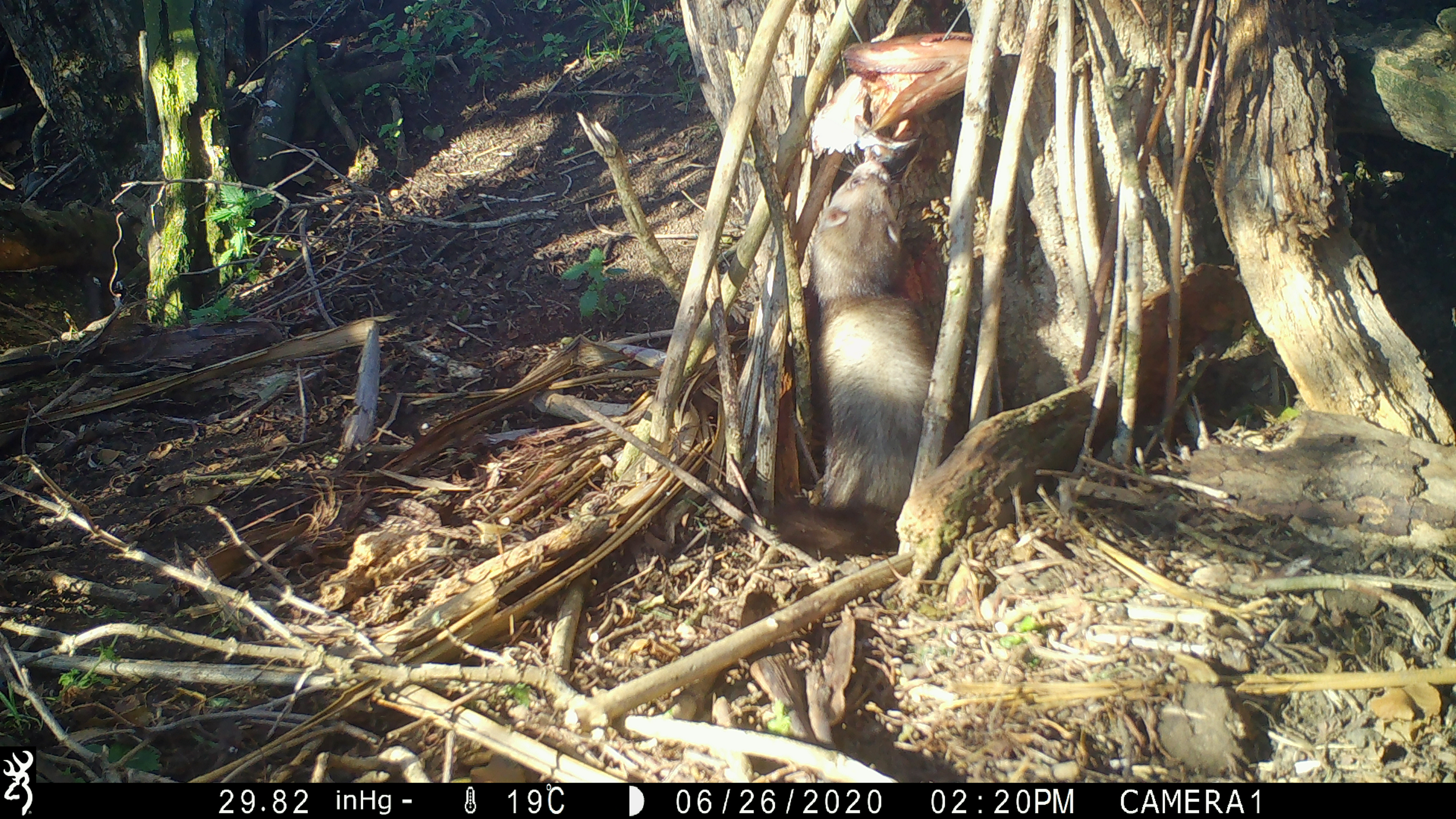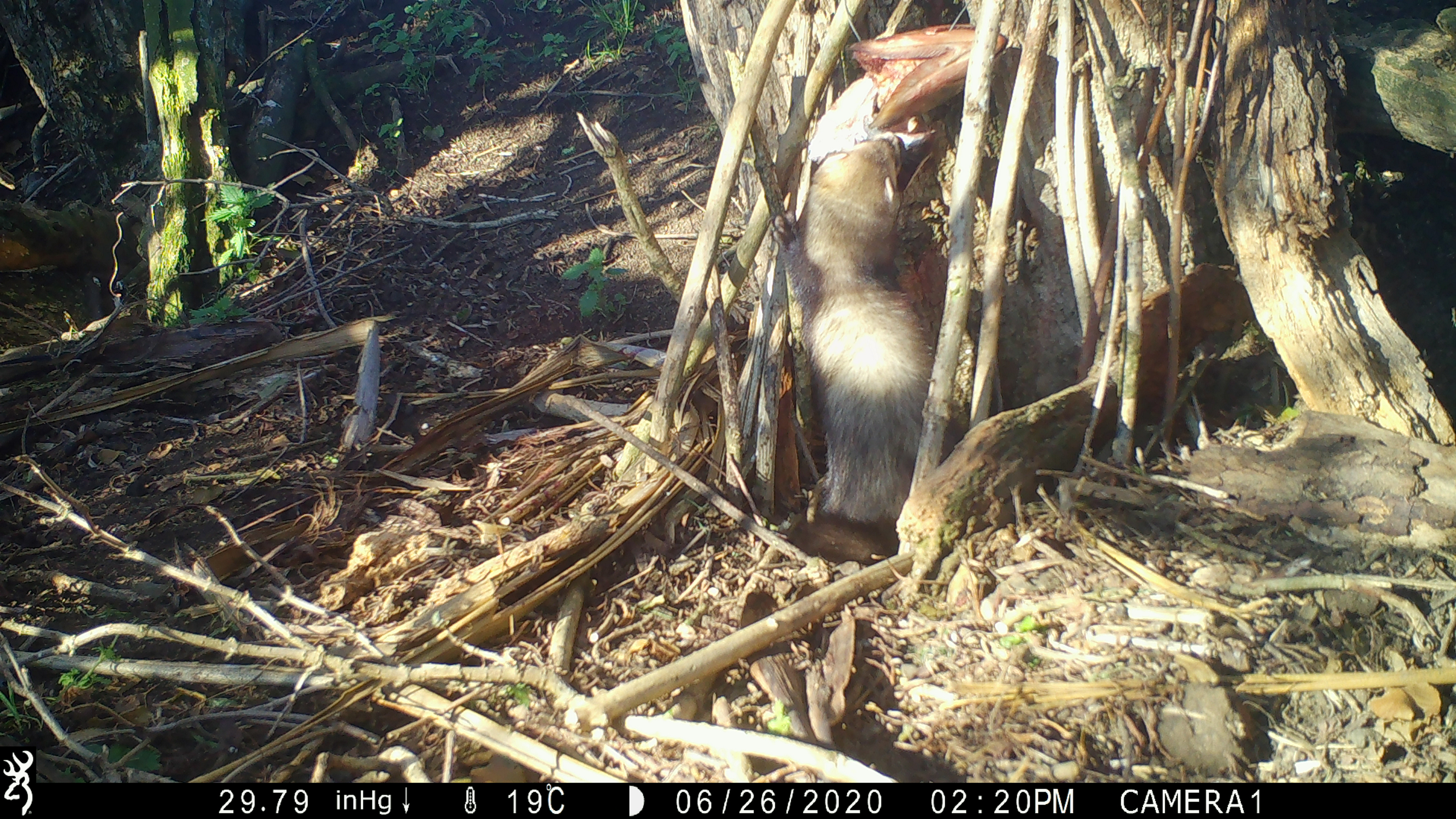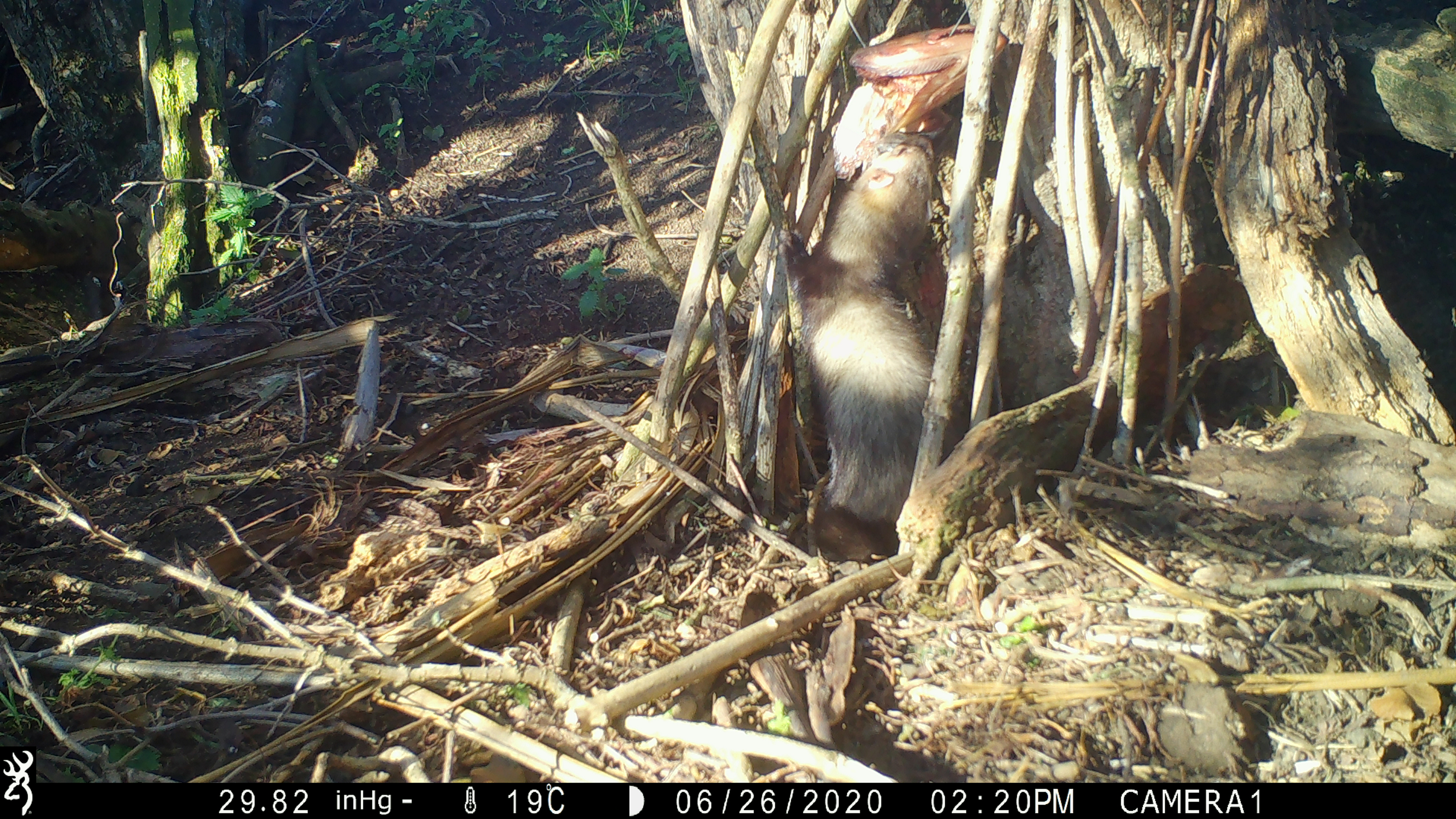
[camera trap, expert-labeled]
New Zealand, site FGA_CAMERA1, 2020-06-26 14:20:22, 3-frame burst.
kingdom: Animalia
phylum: Chordata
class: Mammalia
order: Carnivora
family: Mustelidae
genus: Mustela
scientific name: Mustela furo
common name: ferret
Ferret (Mustela furo).